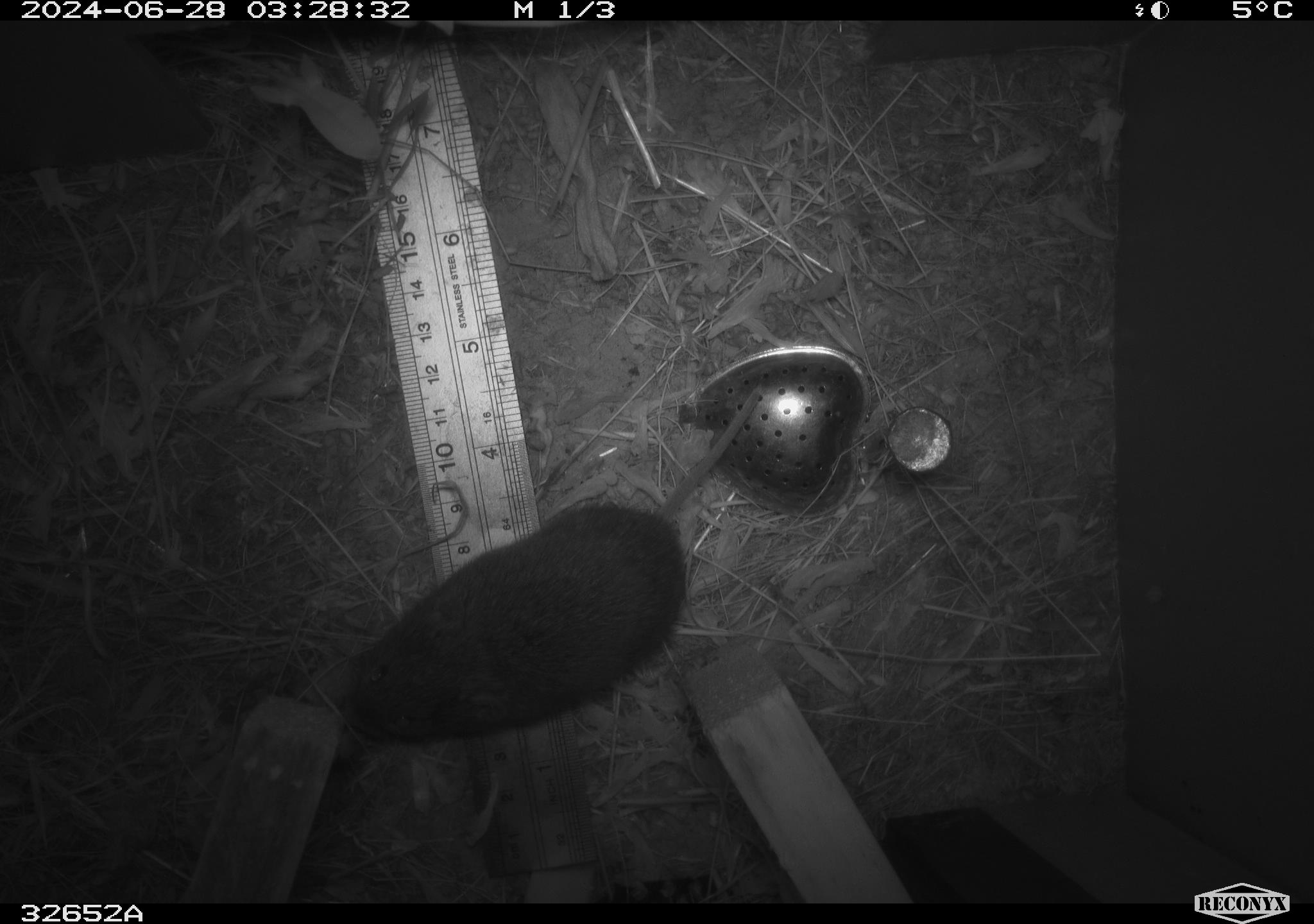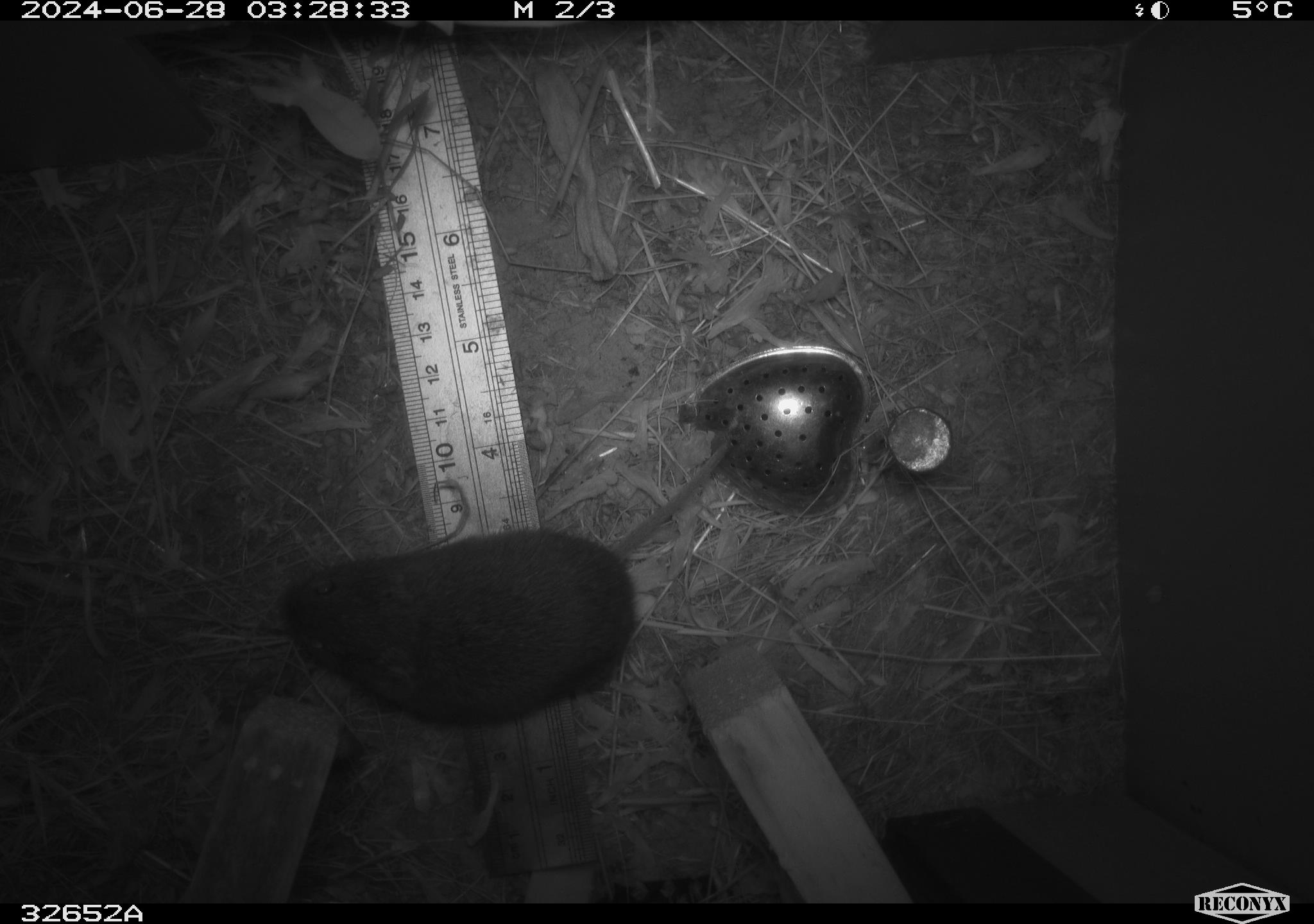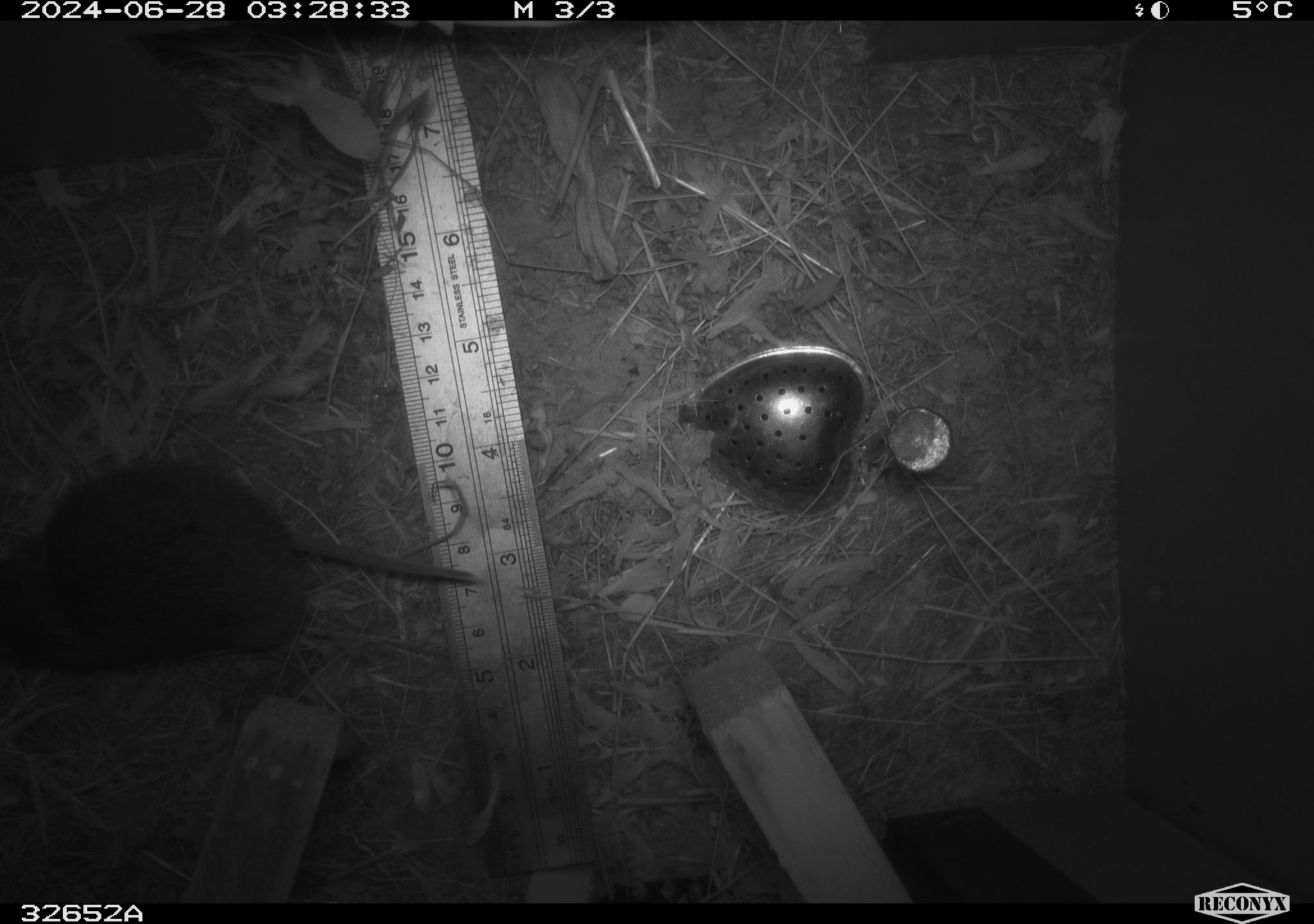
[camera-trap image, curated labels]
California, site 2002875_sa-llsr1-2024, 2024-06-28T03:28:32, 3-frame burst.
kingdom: Animalia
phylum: Chordata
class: Mammalia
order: Rodentia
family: Cricetidae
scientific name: Arvicolinae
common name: voles, lemmings, and muskrats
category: arvicolinae subfamily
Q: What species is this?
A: Arvicolinae subfamily (voles, lemmings, and muskrats) (Arvicolinae).